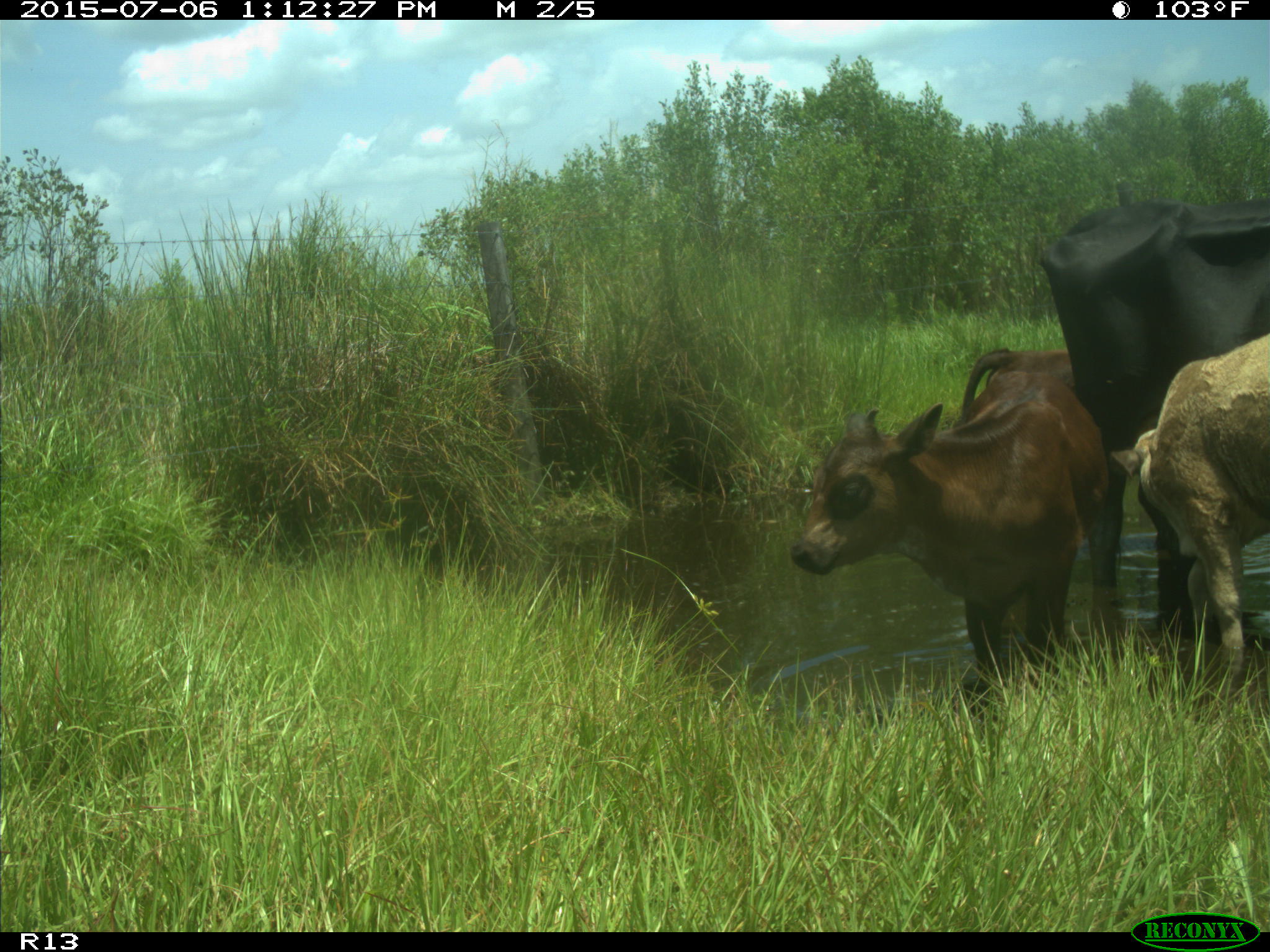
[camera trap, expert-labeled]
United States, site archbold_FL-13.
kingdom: Animalia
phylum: Chordata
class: Mammalia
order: Artiodactyla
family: Bovidae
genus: Bos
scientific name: Bos taurus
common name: domestic cow